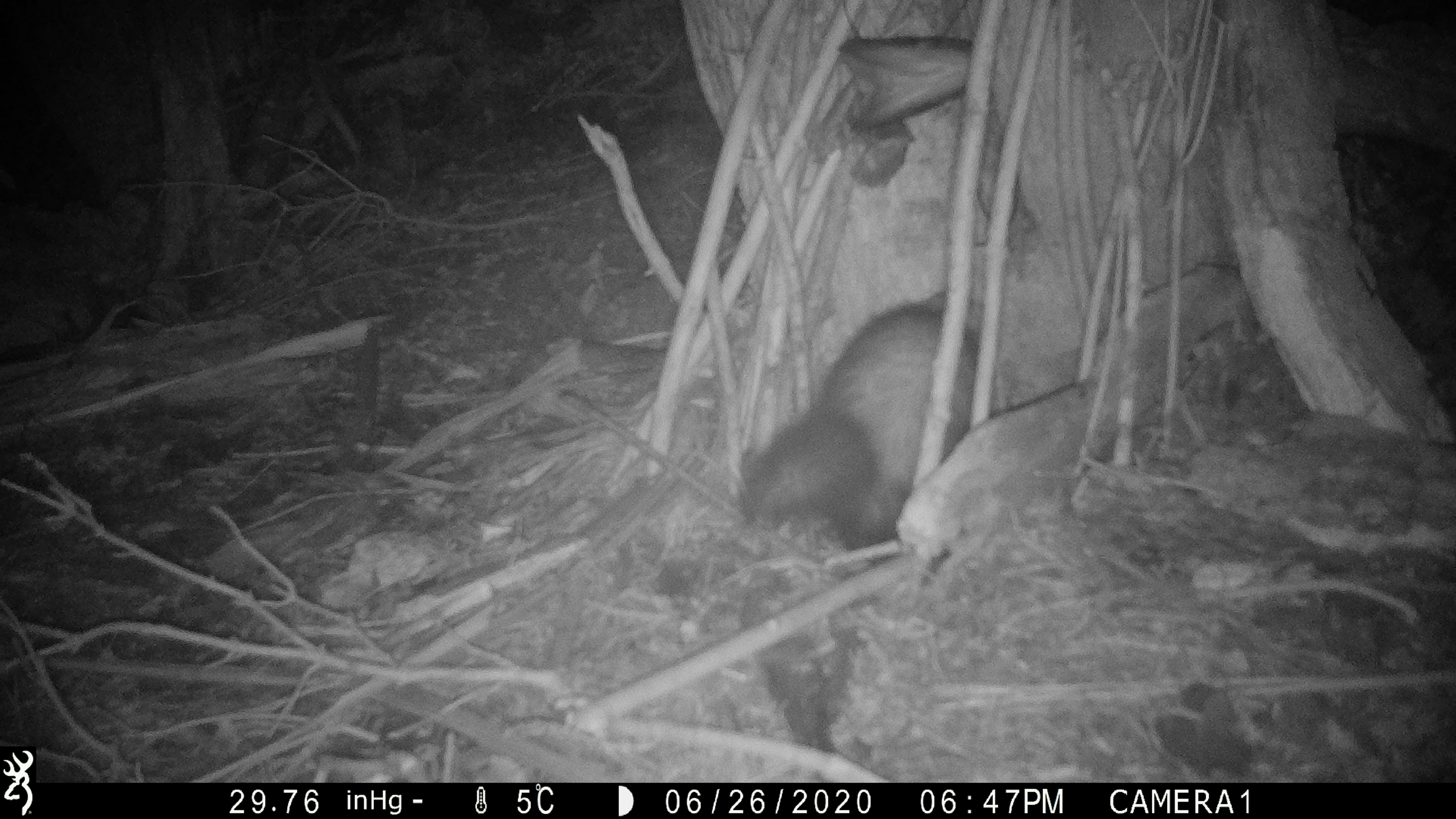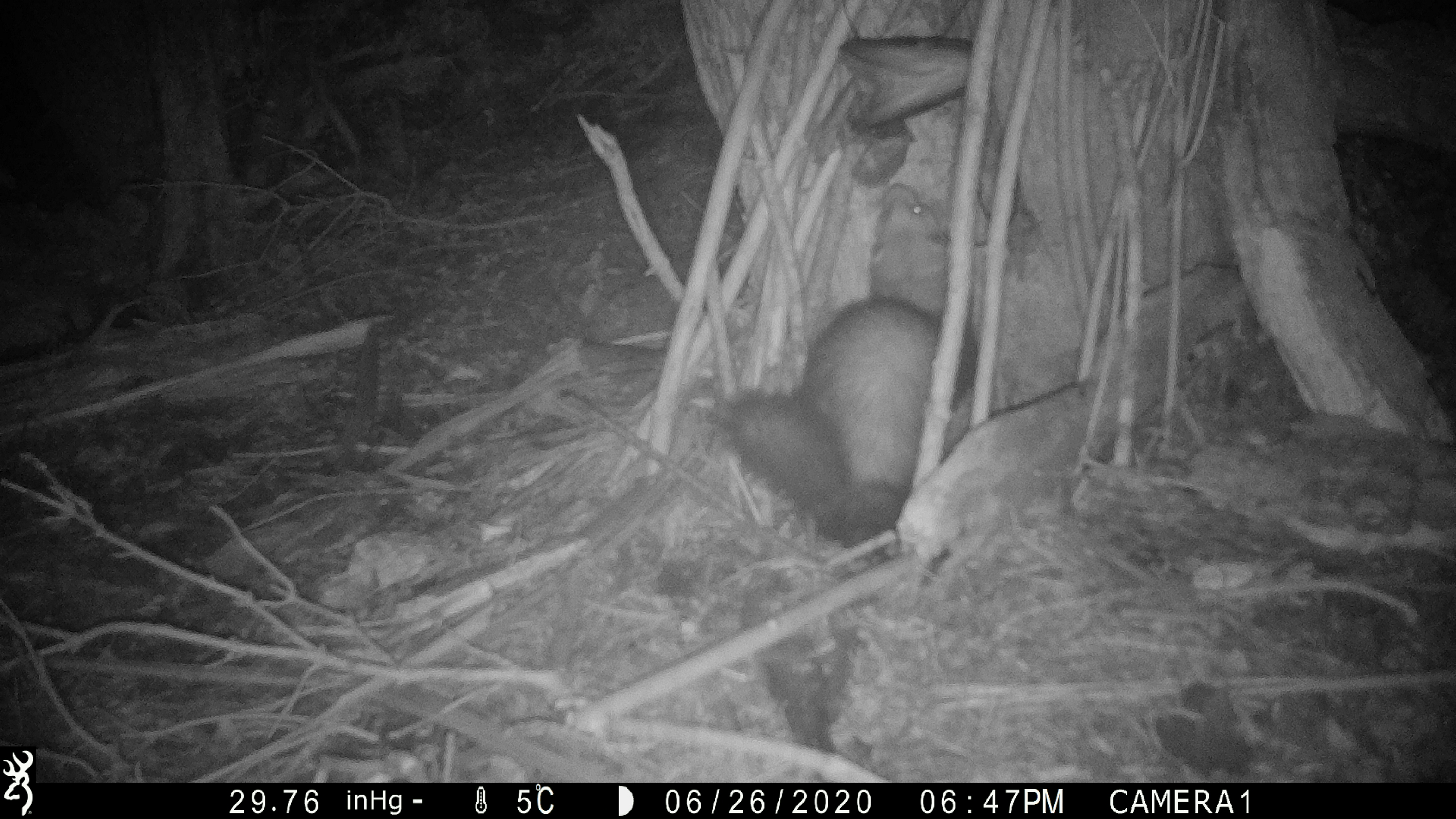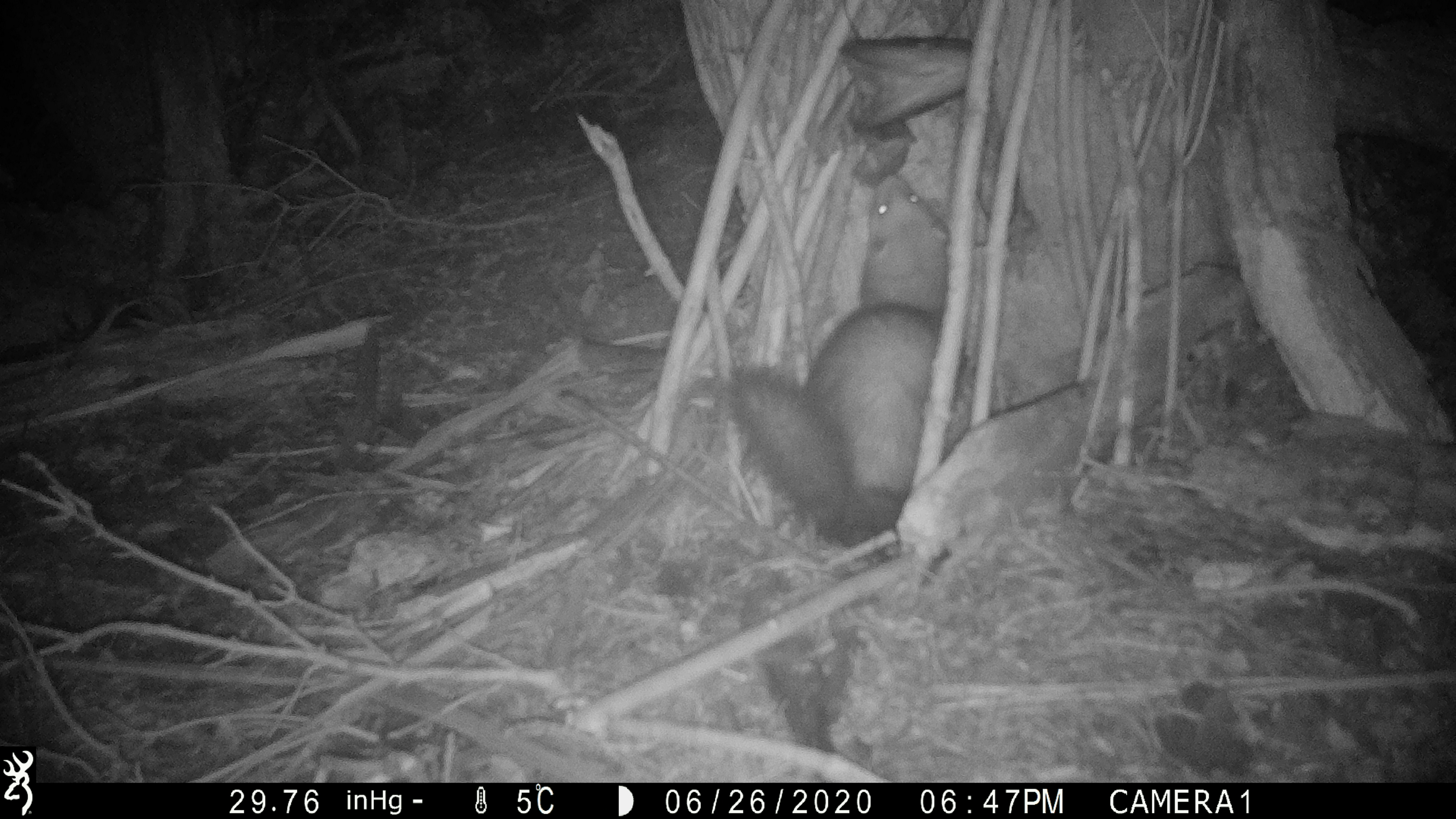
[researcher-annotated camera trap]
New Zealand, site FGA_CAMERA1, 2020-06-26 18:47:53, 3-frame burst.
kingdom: Animalia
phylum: Chordata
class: Mammalia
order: Carnivora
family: Mustelidae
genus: Mustela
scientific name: Mustela furo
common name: ferret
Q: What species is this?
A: Ferret (Mustela furo).